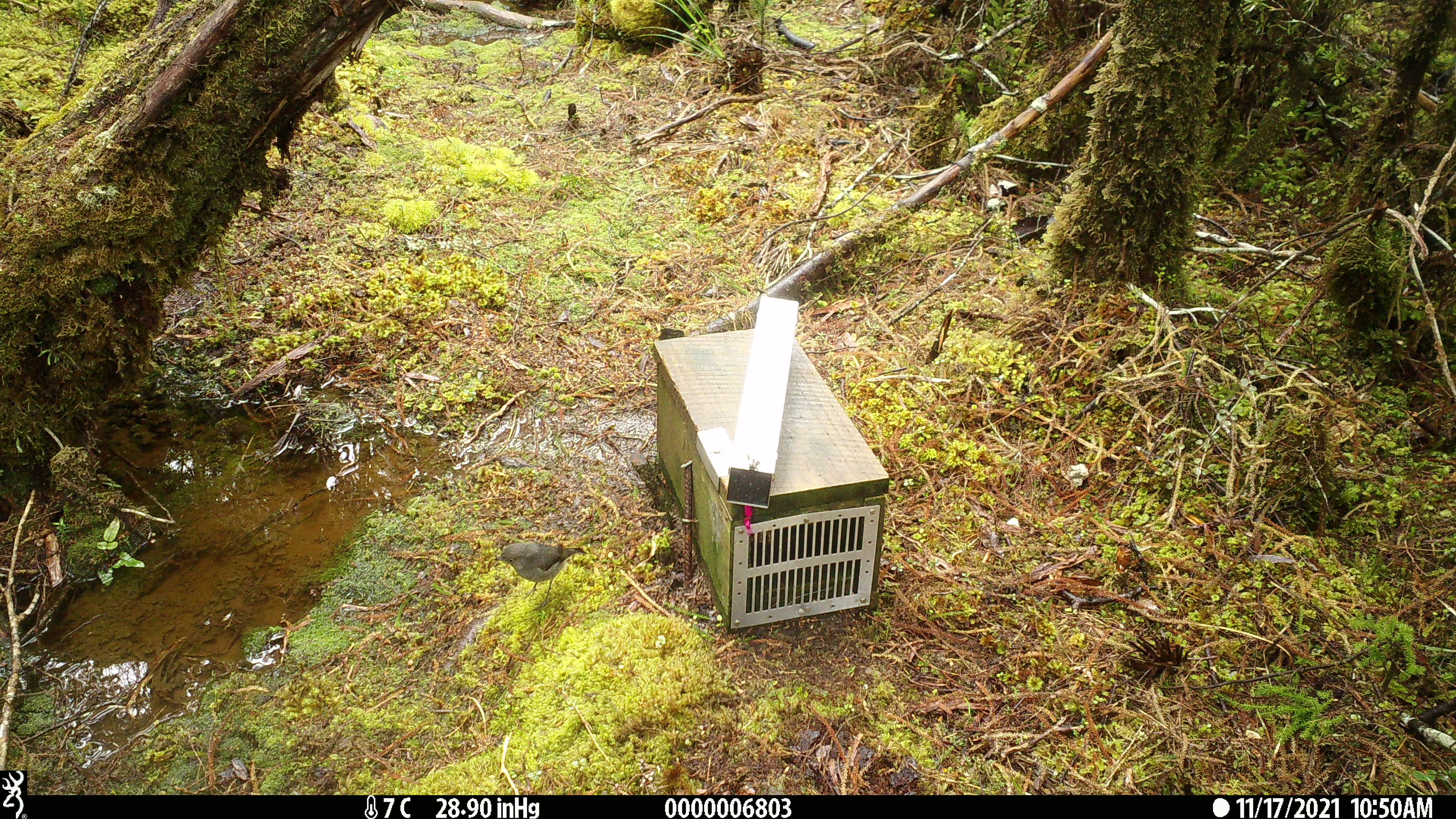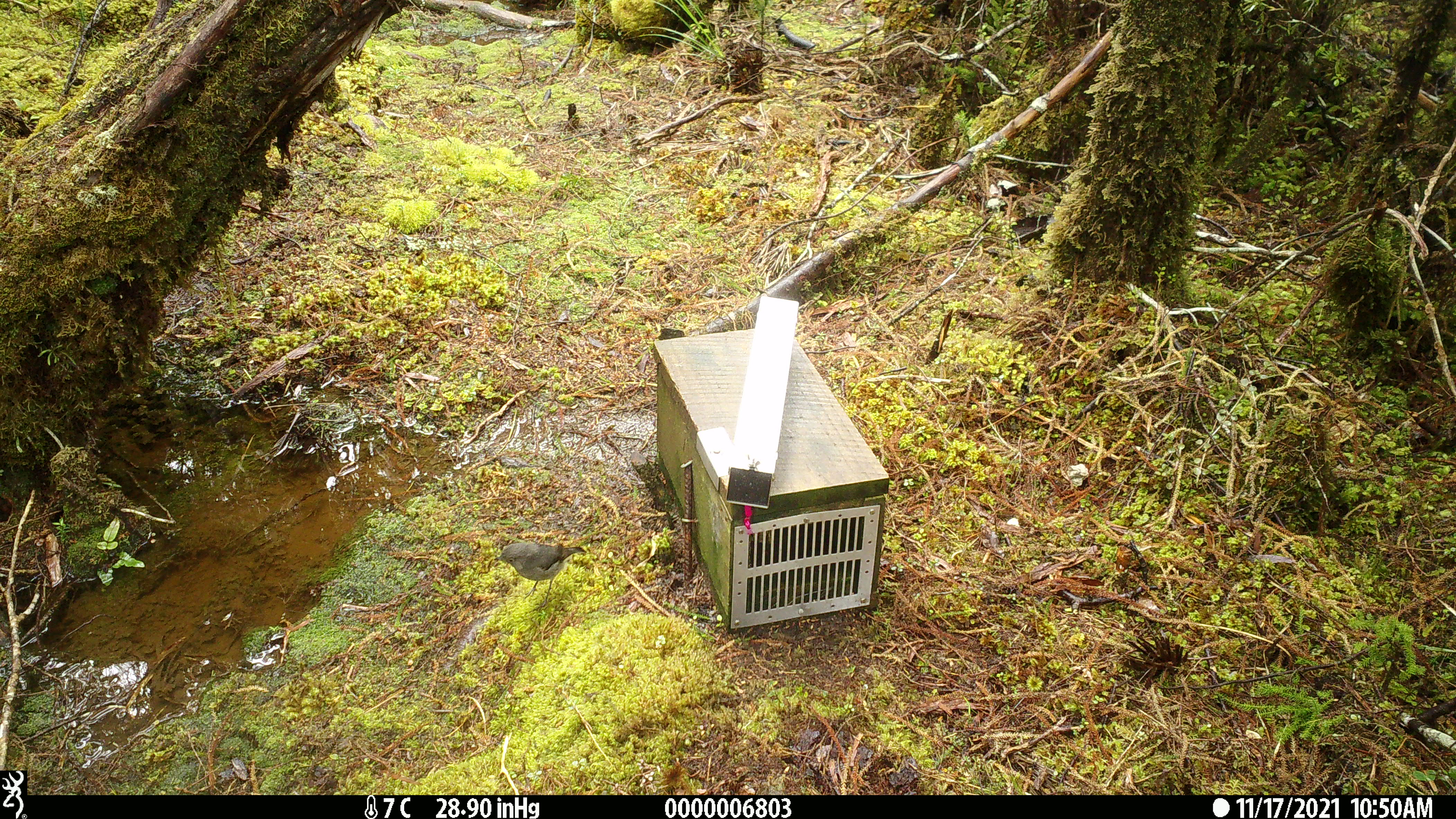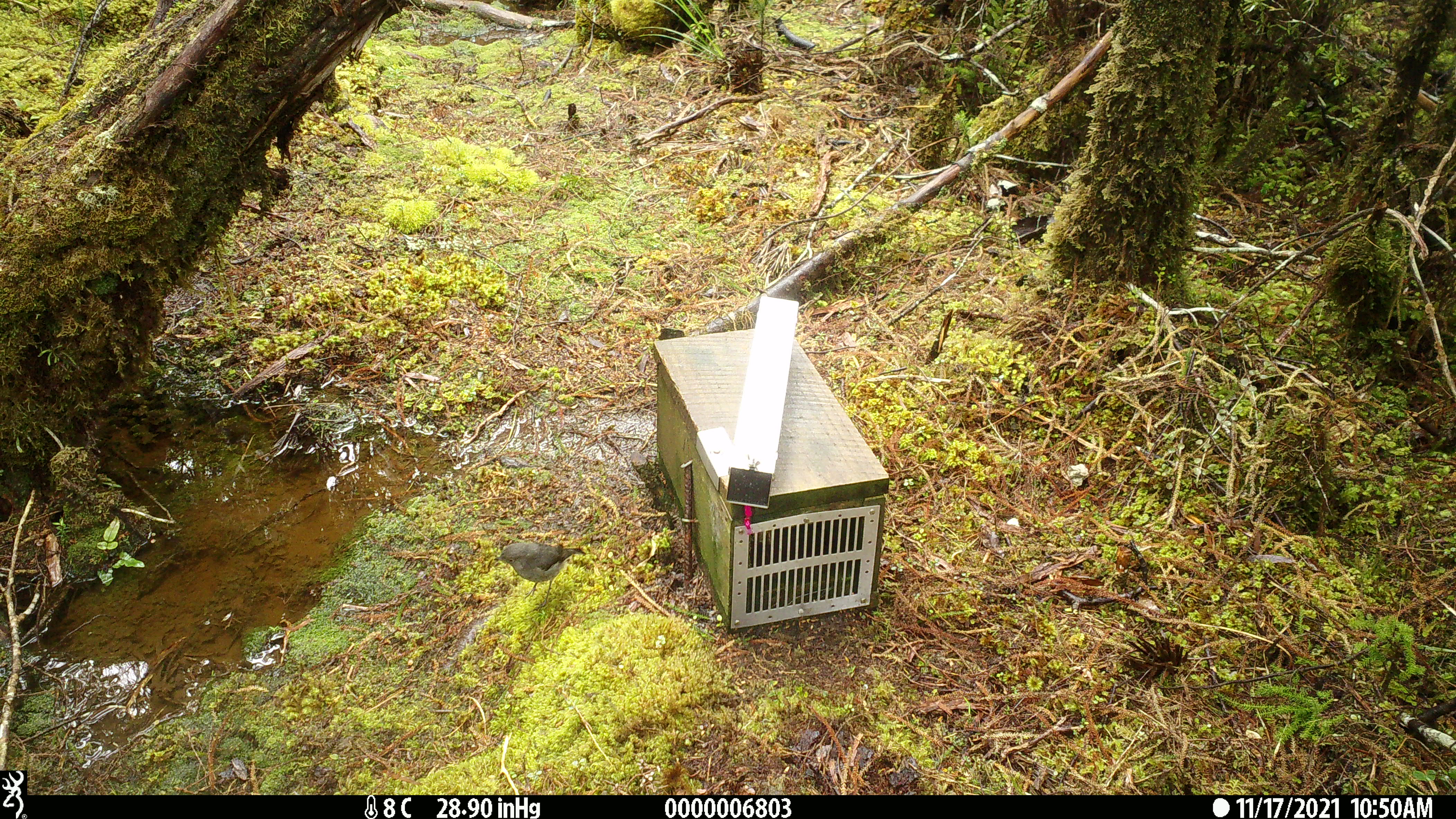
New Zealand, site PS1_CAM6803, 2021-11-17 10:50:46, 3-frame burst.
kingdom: Animalia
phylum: Chordata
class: Aves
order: Passeriformes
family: Petroicidae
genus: Petroica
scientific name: Petroica australis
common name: new zealand robin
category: robin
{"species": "robin (new zealand robin) (Petroica australis)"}